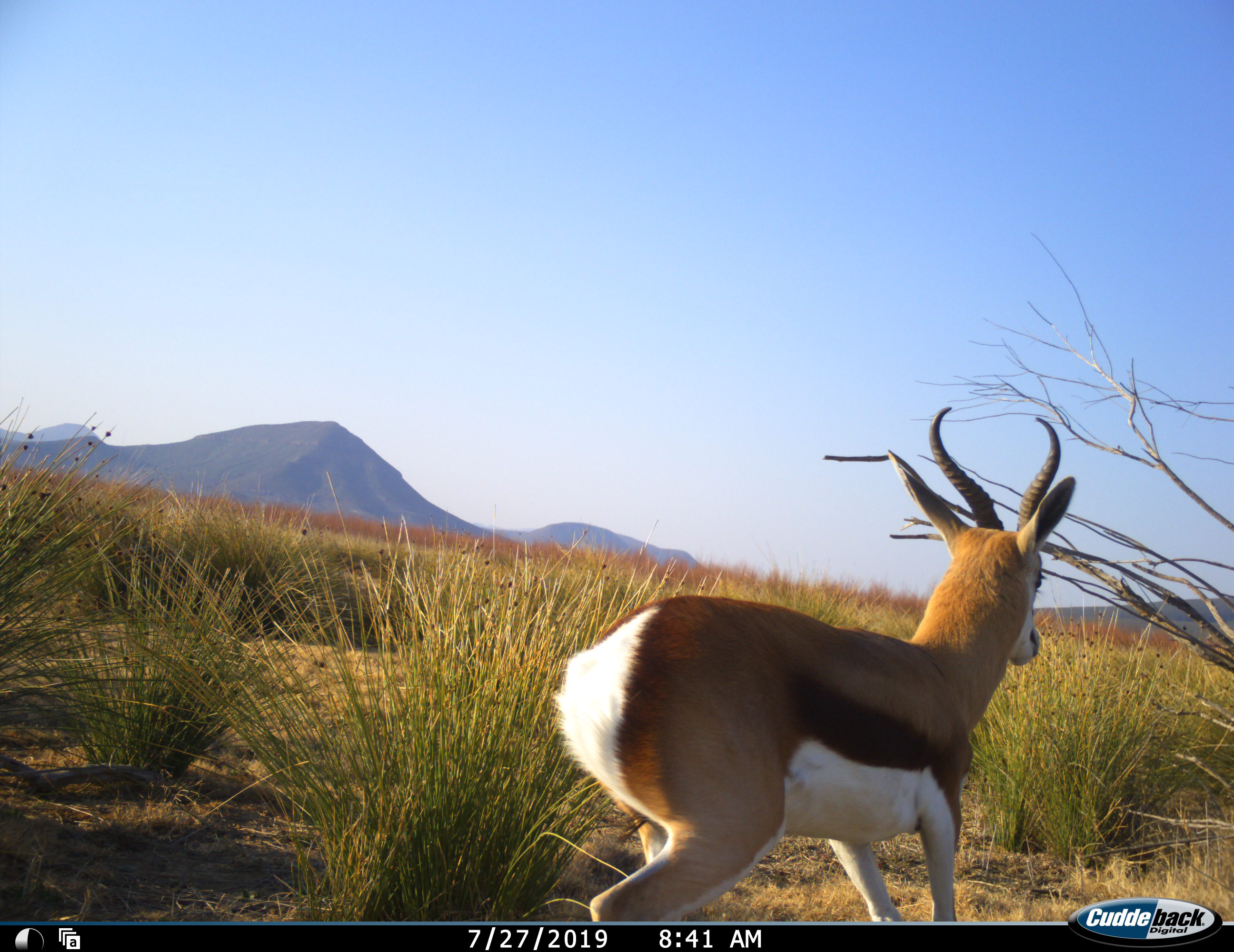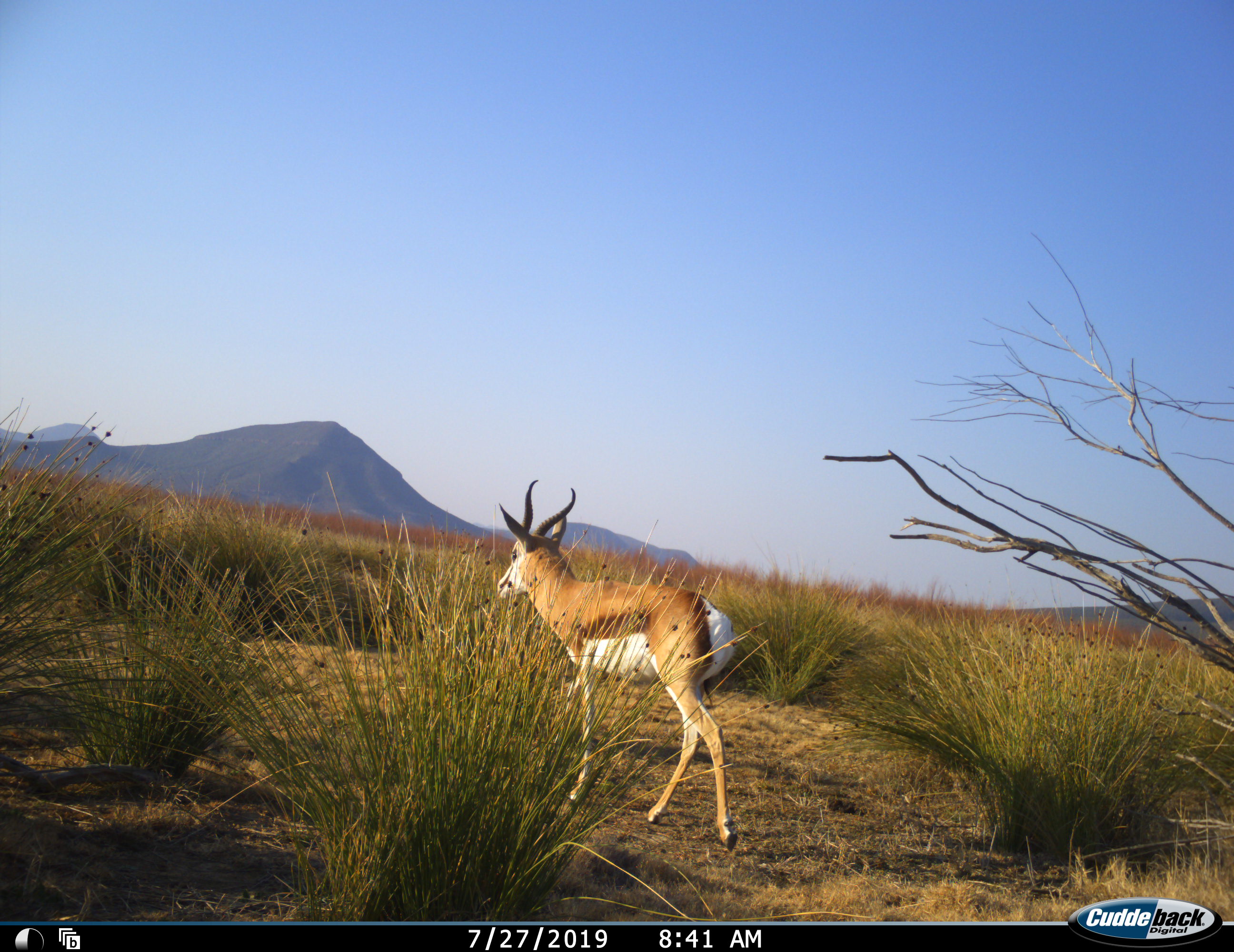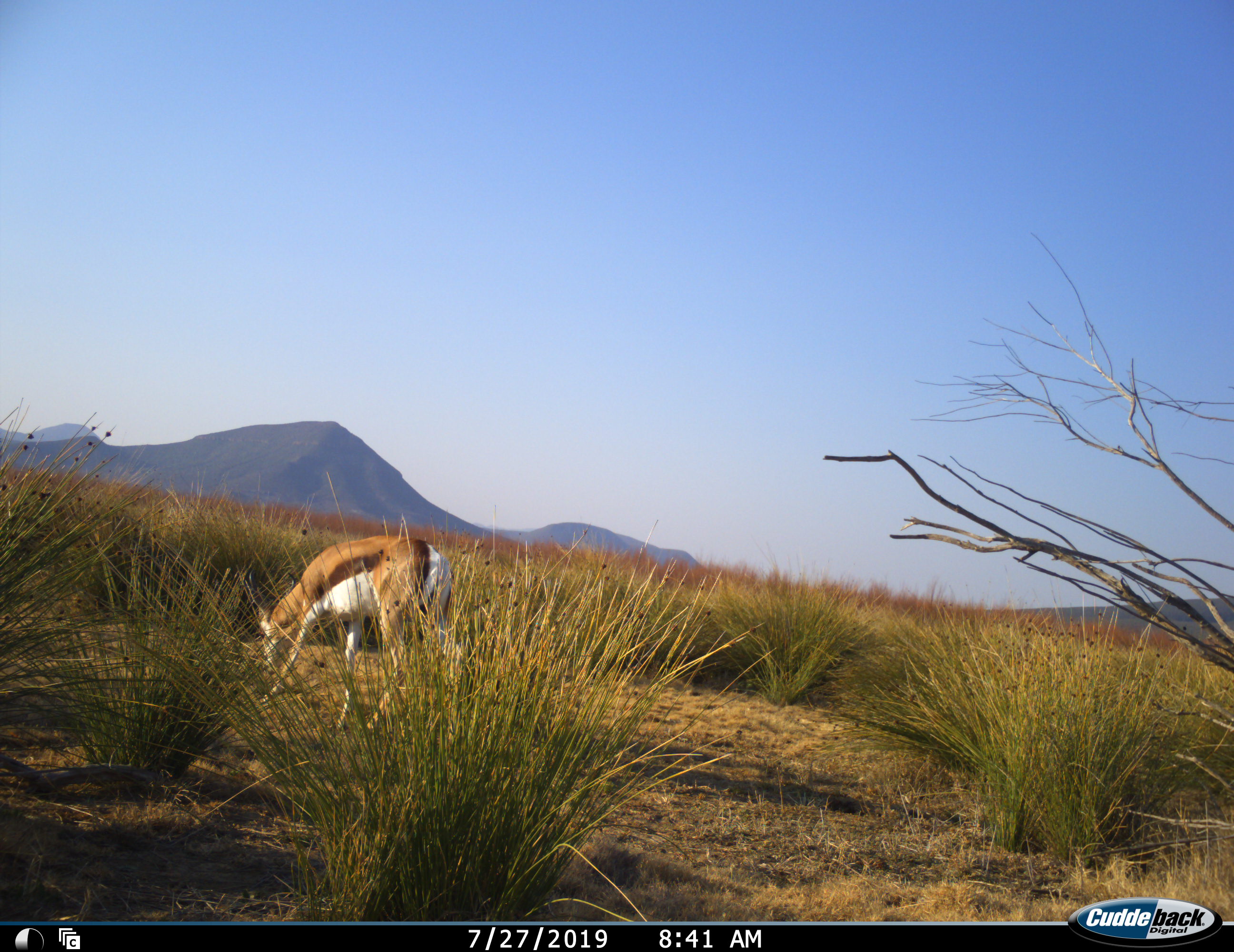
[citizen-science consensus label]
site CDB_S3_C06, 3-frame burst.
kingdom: Animalia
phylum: Chordata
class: Mammalia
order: Artiodactyla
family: Bovidae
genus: Antidorcas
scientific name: Antidorcas marsupialis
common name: springbok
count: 1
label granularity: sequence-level